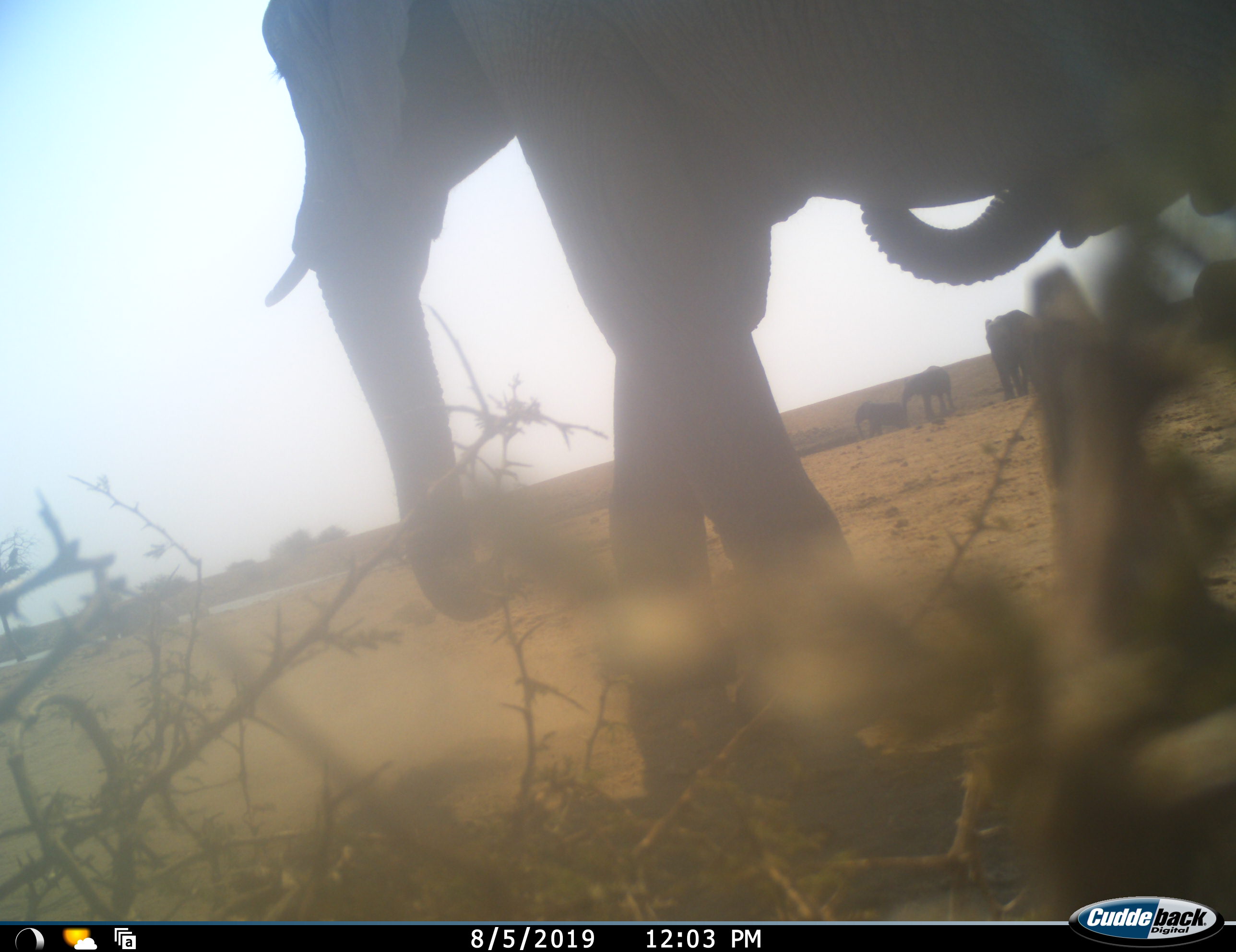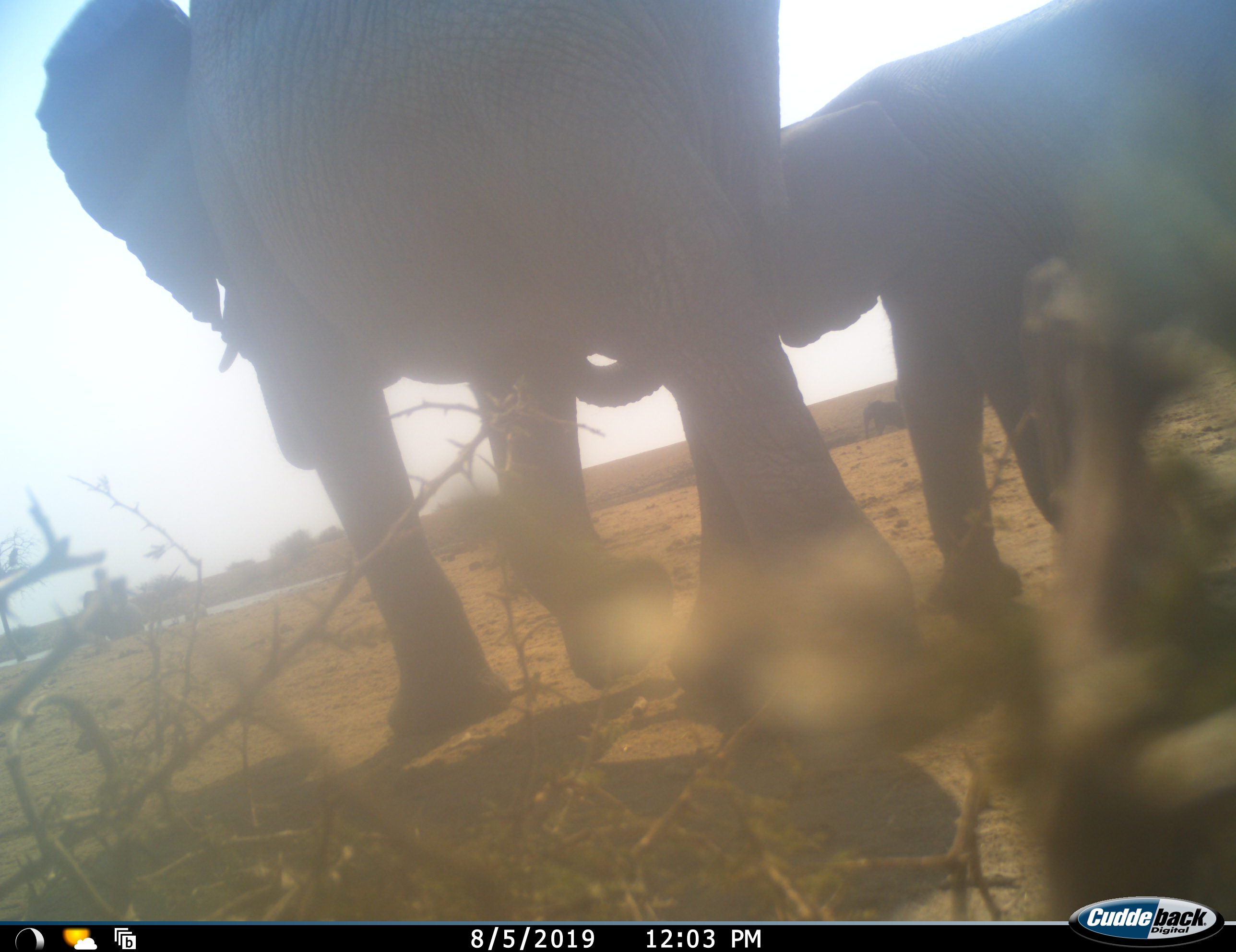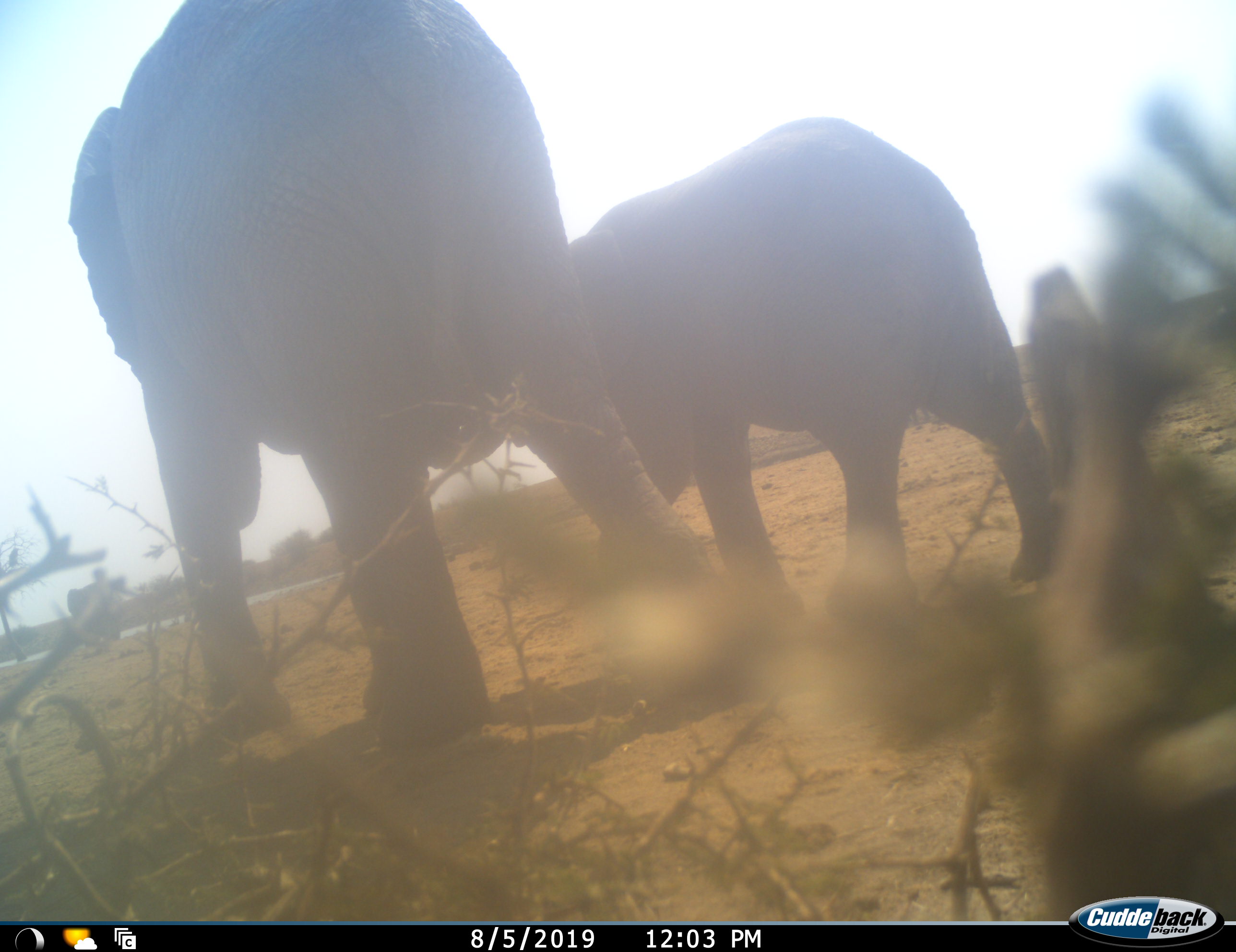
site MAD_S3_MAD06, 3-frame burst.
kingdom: Animalia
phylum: Chordata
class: Mammalia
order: Proboscidea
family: Elephantidae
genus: Loxodonta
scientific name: Loxodonta africana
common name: african bush elephant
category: elephant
Elephant (african bush elephant) (Loxodonta africana), count 5. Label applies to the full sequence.